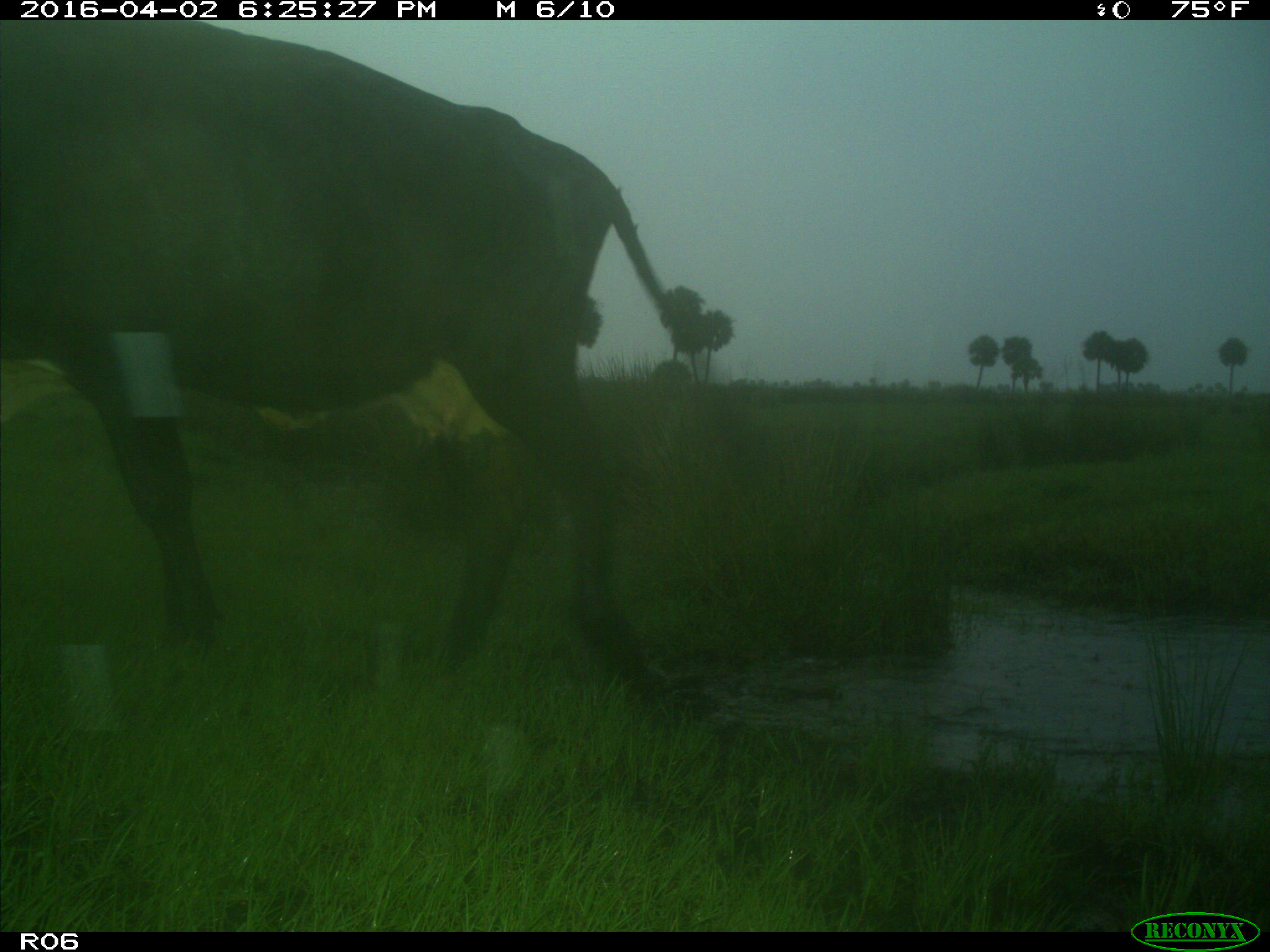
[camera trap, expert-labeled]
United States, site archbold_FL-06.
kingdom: Animalia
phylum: Chordata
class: Mammalia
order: Artiodactyla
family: Bovidae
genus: Bos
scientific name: Bos taurus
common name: domestic cow